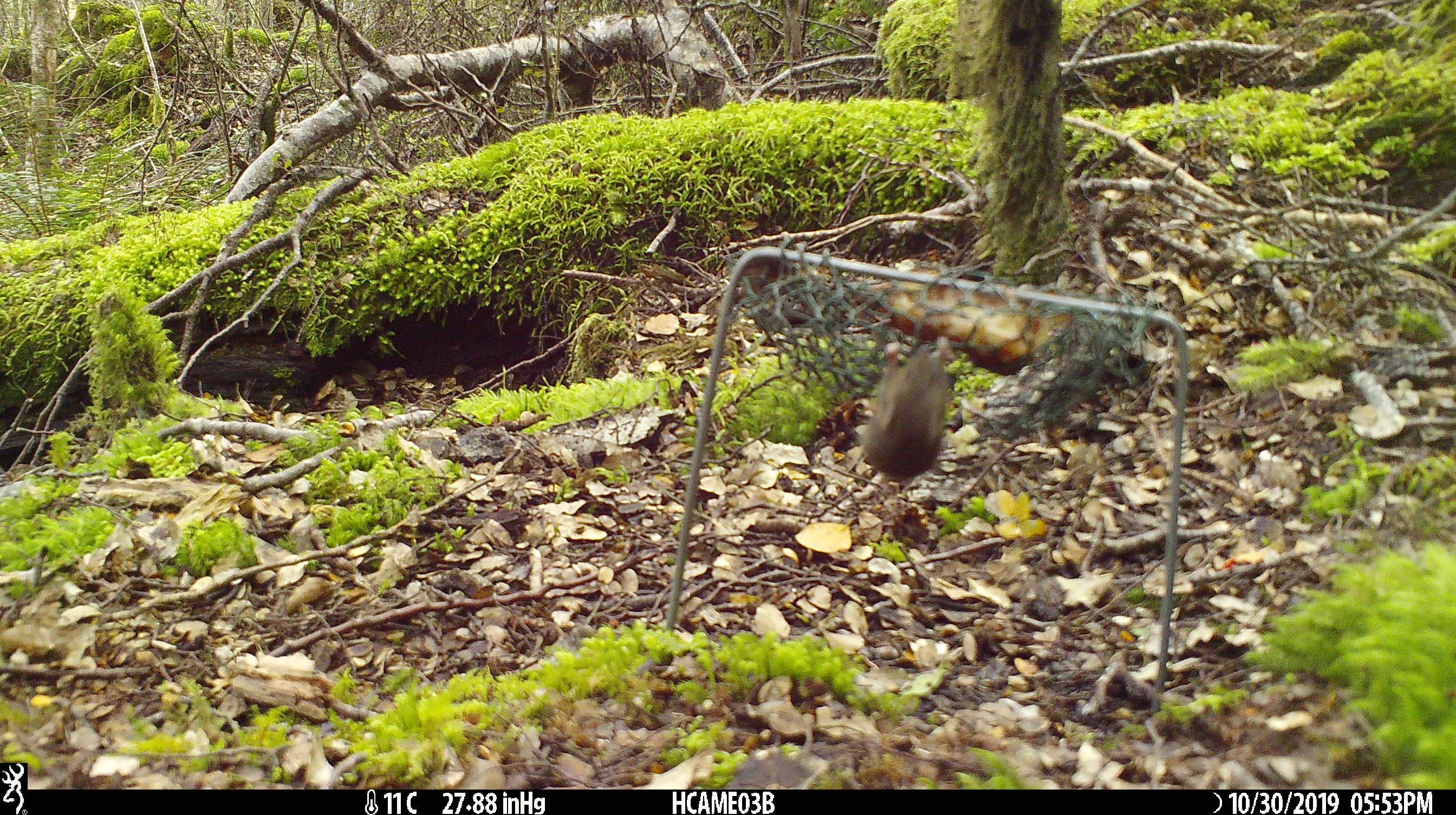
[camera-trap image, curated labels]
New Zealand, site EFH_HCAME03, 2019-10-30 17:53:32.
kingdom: Animalia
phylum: Chordata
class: Mammalia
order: Rodentia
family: Muridae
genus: Mus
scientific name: Mus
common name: mouse